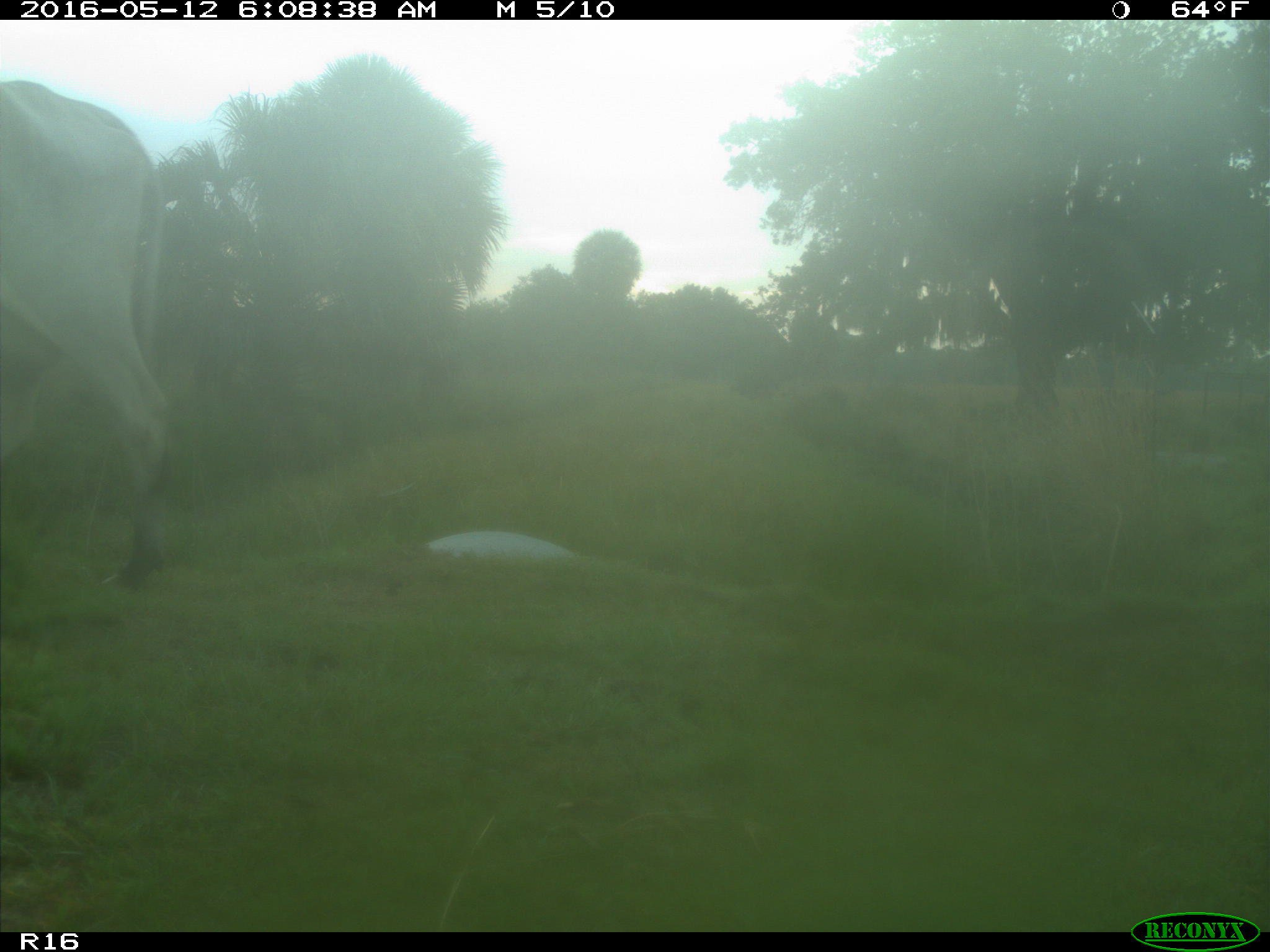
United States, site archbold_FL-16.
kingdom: Animalia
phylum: Chordata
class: Mammalia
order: Artiodactyla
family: Bovidae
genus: Bos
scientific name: Bos taurus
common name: domestic cow